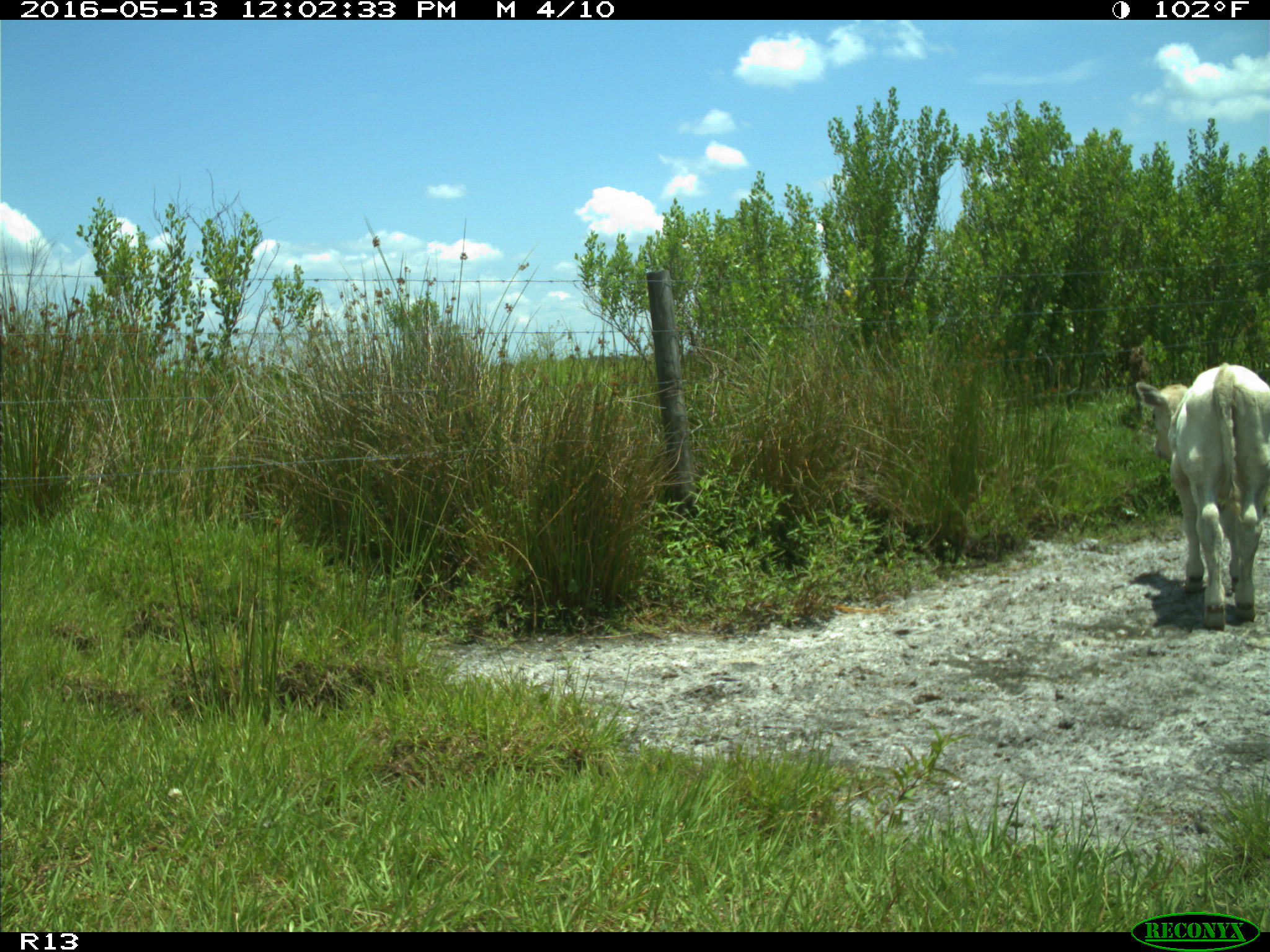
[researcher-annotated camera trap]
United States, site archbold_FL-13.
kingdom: Animalia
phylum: Chordata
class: Mammalia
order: Artiodactyla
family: Bovidae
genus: Bos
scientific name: Bos taurus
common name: domestic cow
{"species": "Bos taurus (domestic cow)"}